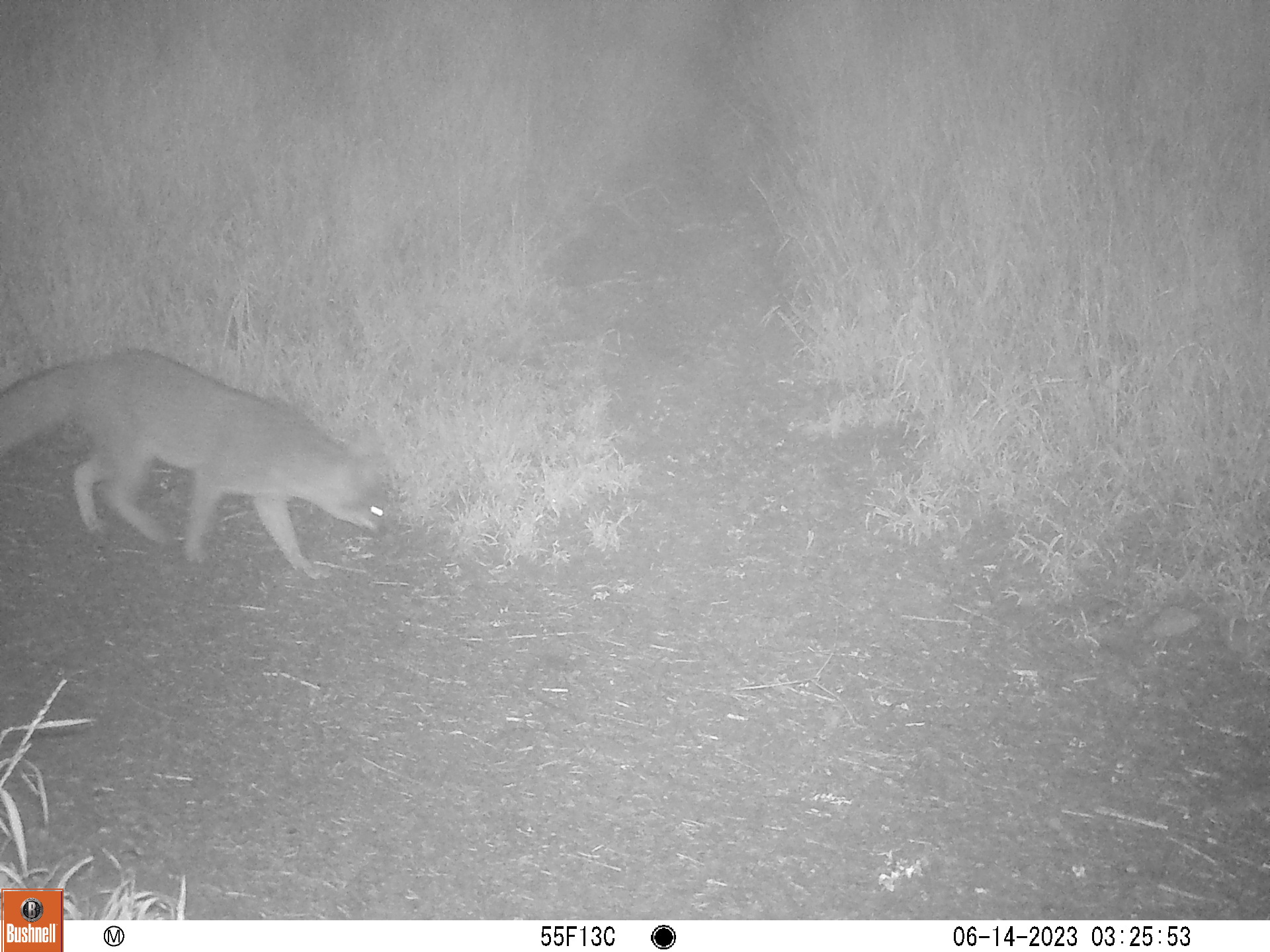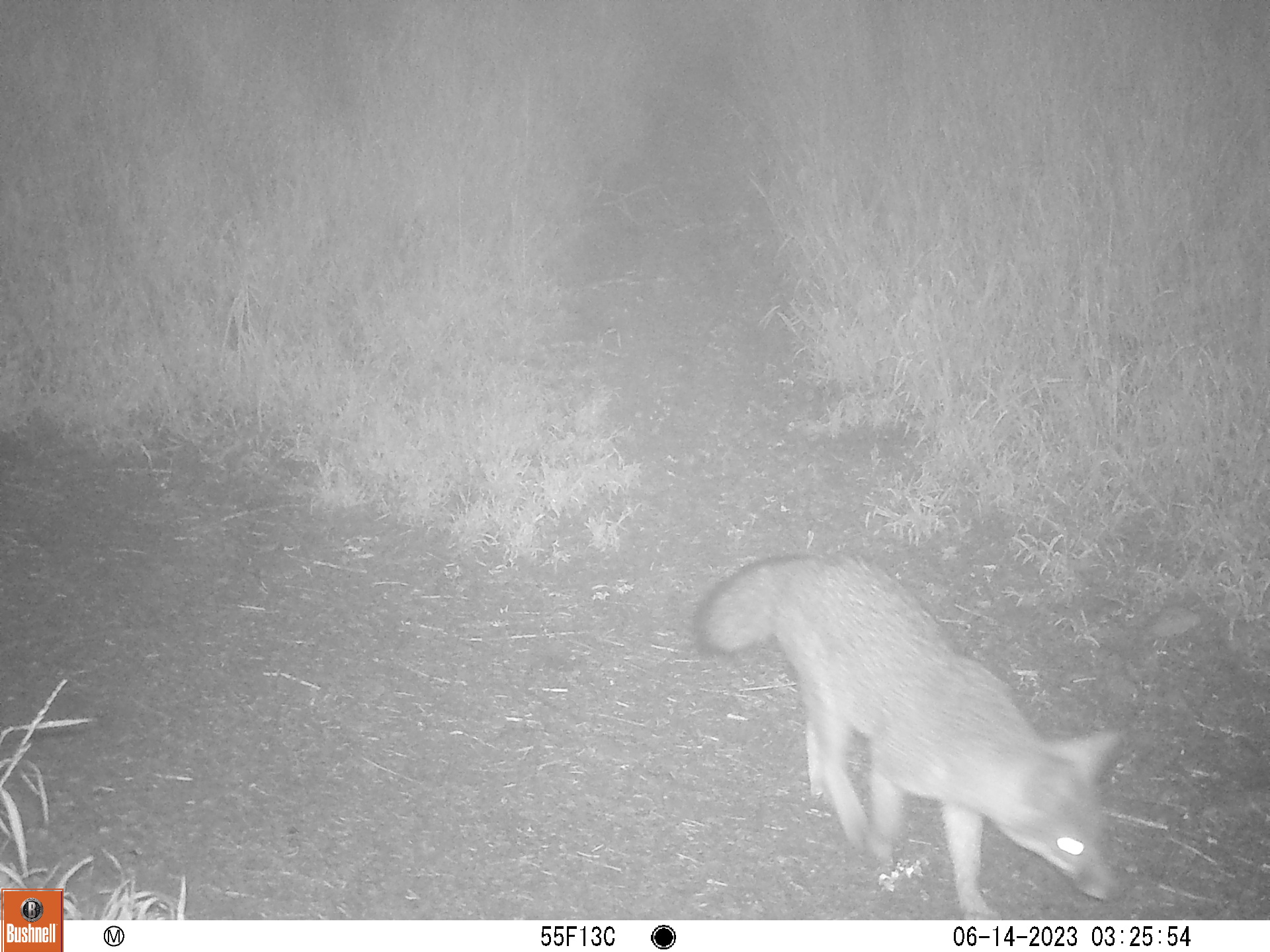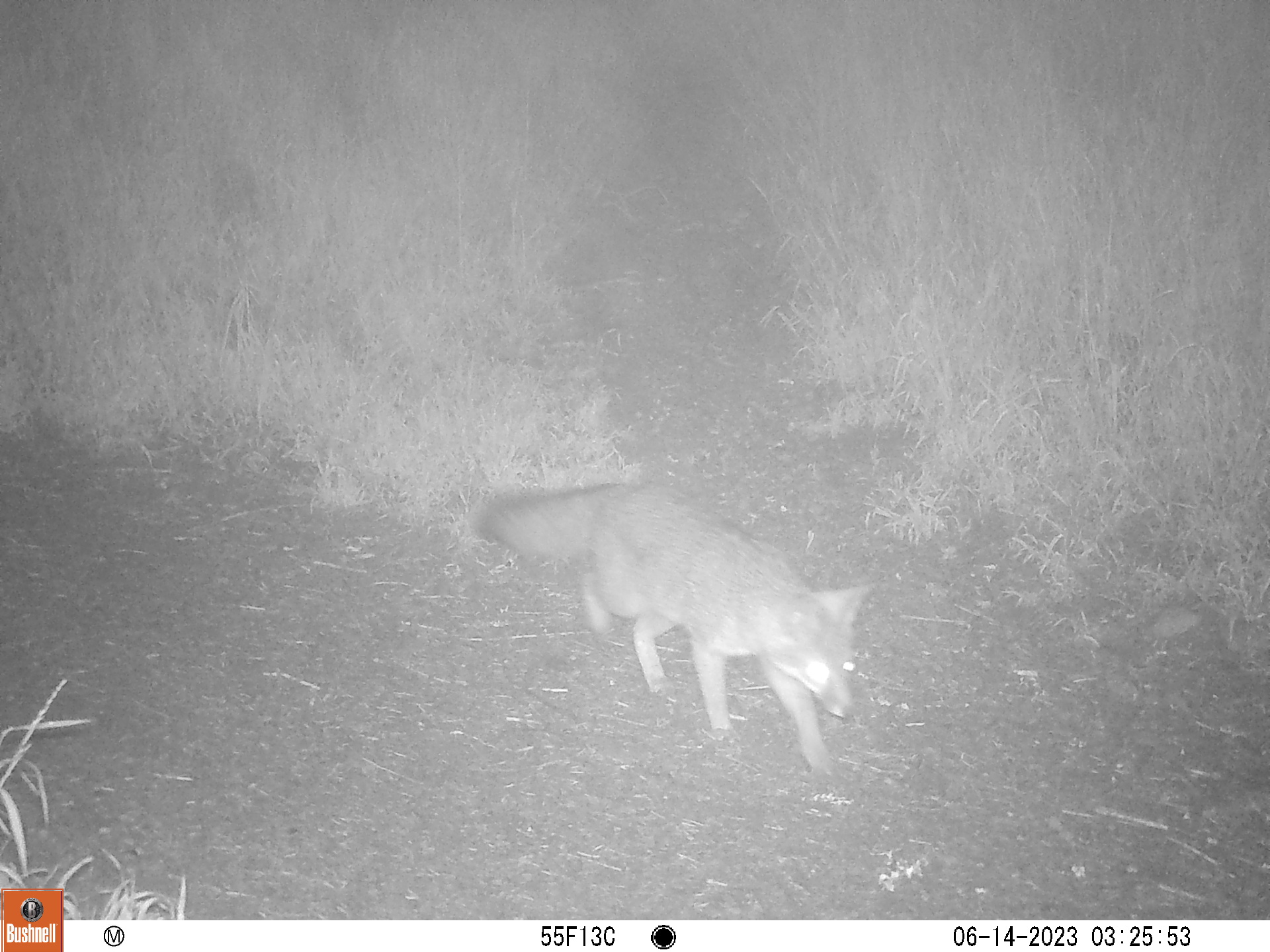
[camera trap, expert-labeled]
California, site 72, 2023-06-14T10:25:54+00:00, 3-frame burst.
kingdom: Animalia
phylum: Chordata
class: Mammalia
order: Carnivora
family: Canidae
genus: Urocyon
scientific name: Urocyon cinereoargenteus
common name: gray fox